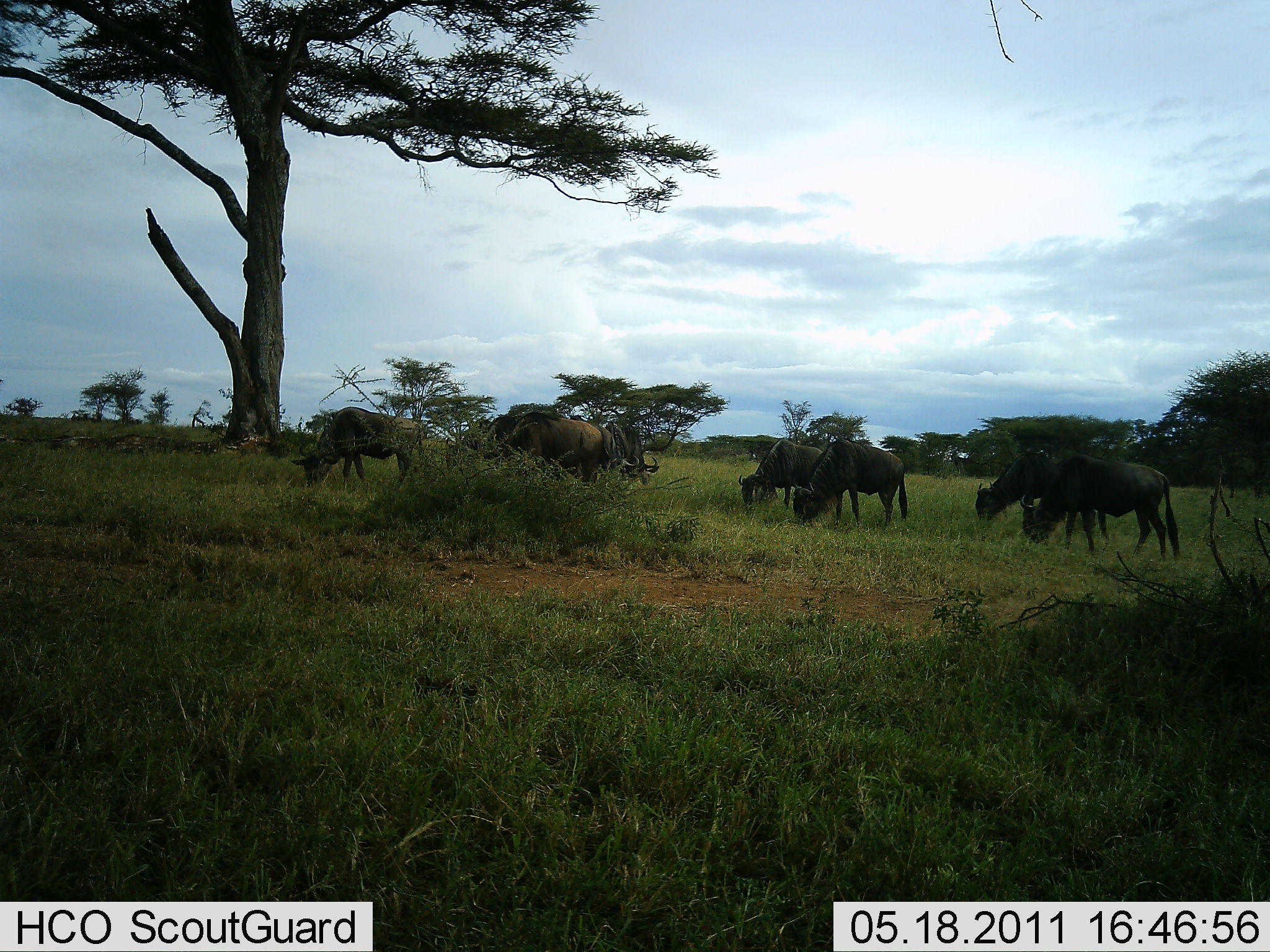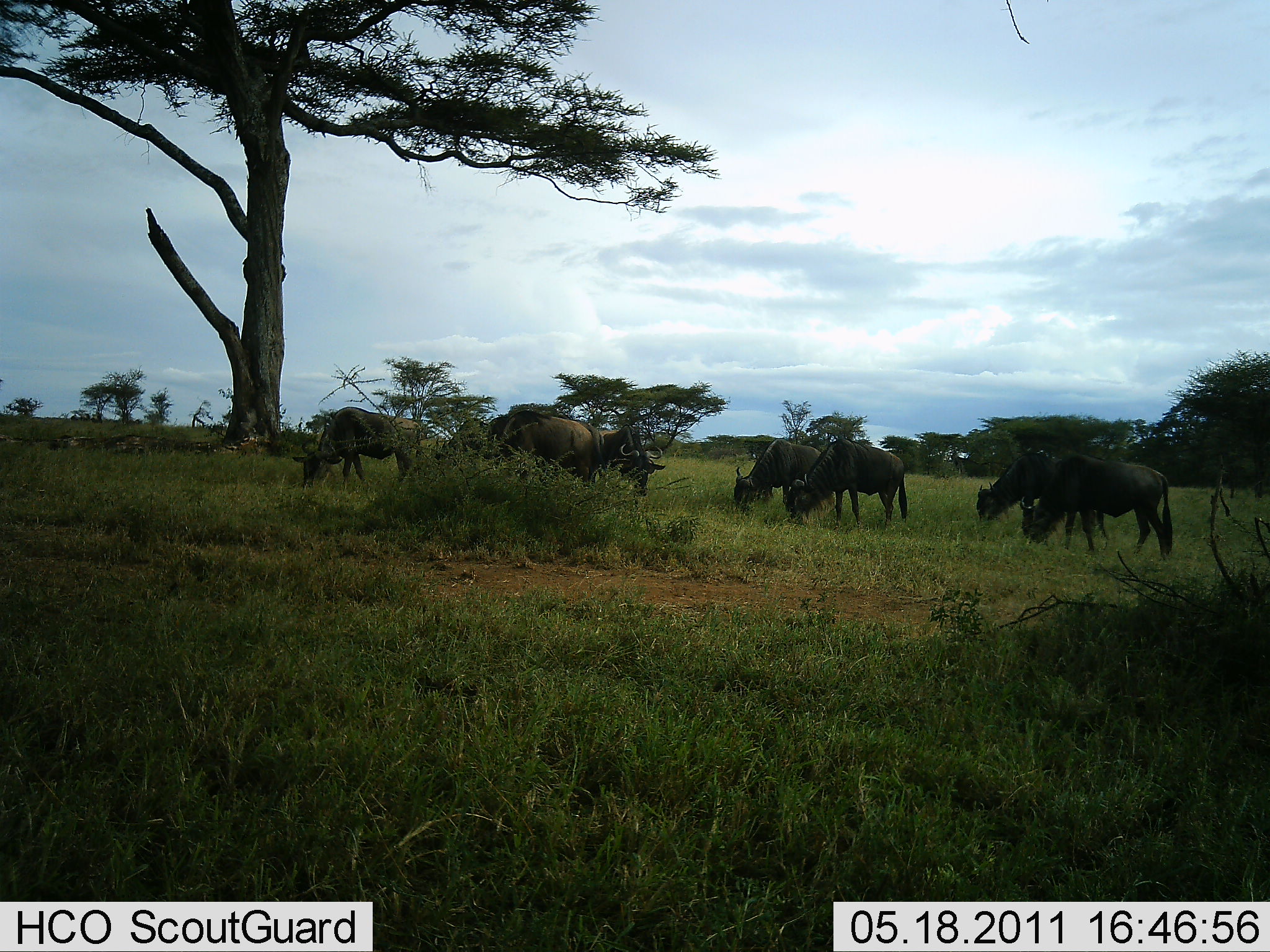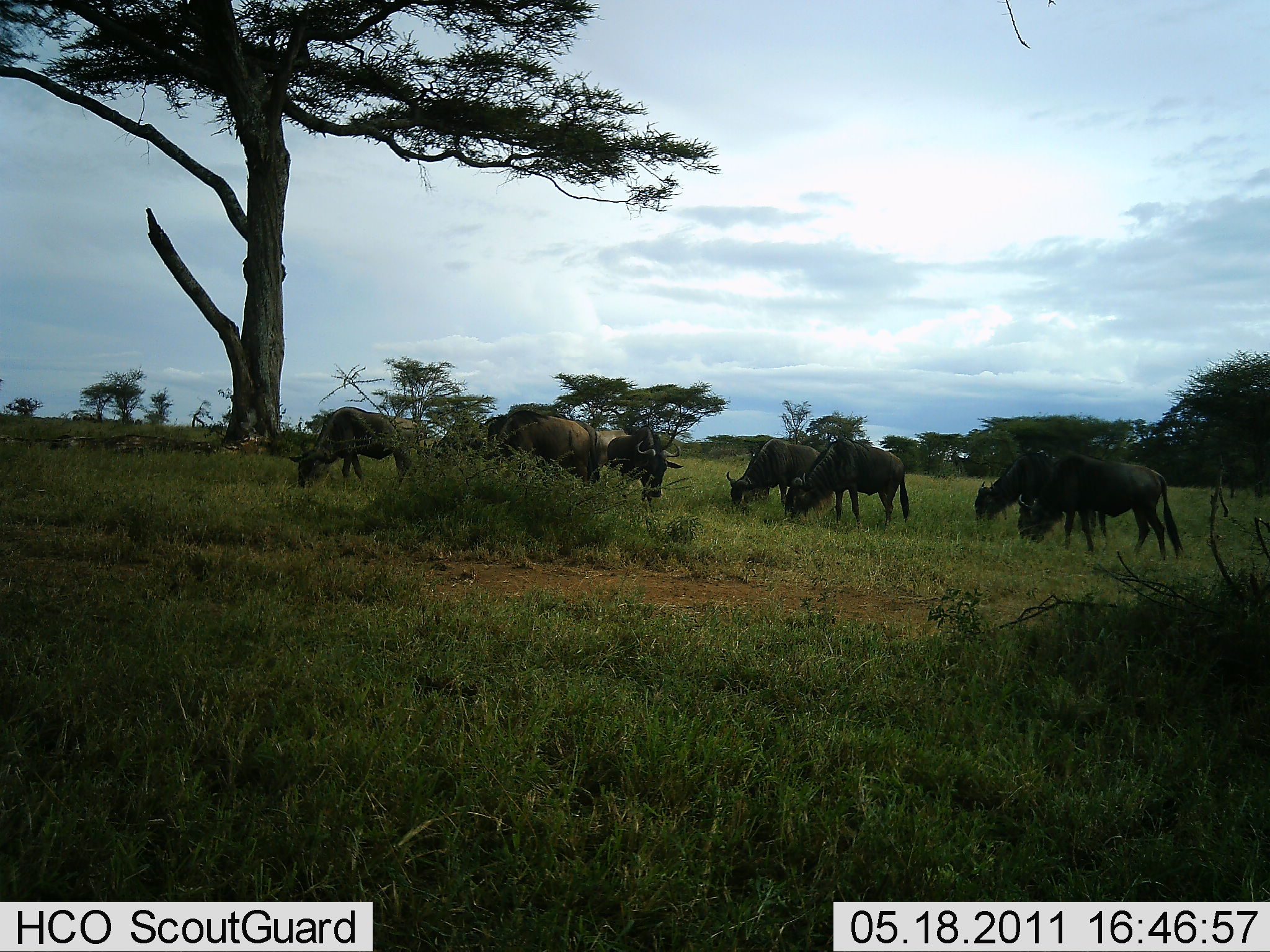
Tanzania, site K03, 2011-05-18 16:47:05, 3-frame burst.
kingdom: Animalia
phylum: Chordata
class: Mammalia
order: Artiodactyla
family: Bovidae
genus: Connochaetes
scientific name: Connochaetes taurinus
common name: blue wildebeest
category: wildebeest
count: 8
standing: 15%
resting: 0%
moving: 8%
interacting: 8%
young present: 0%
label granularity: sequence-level